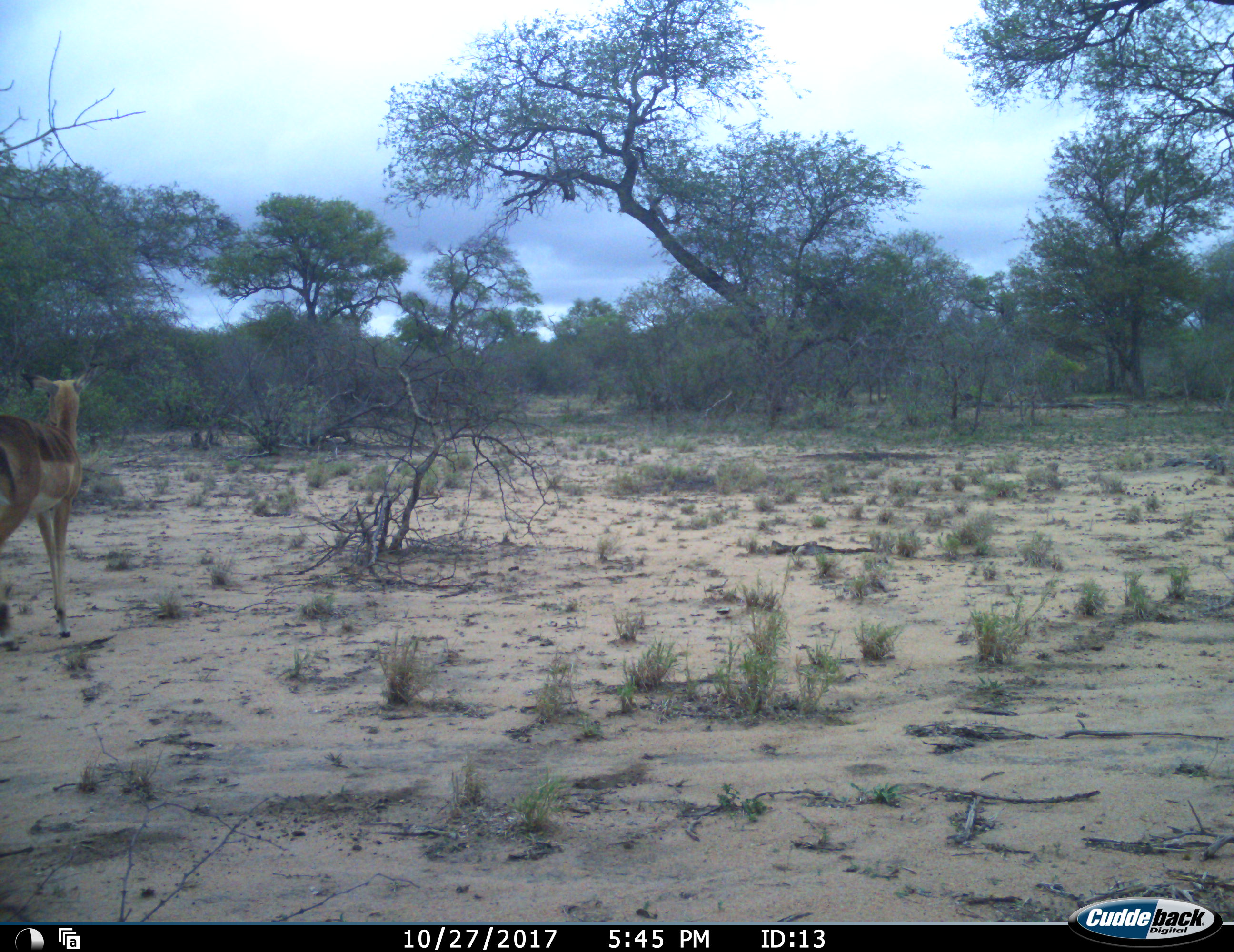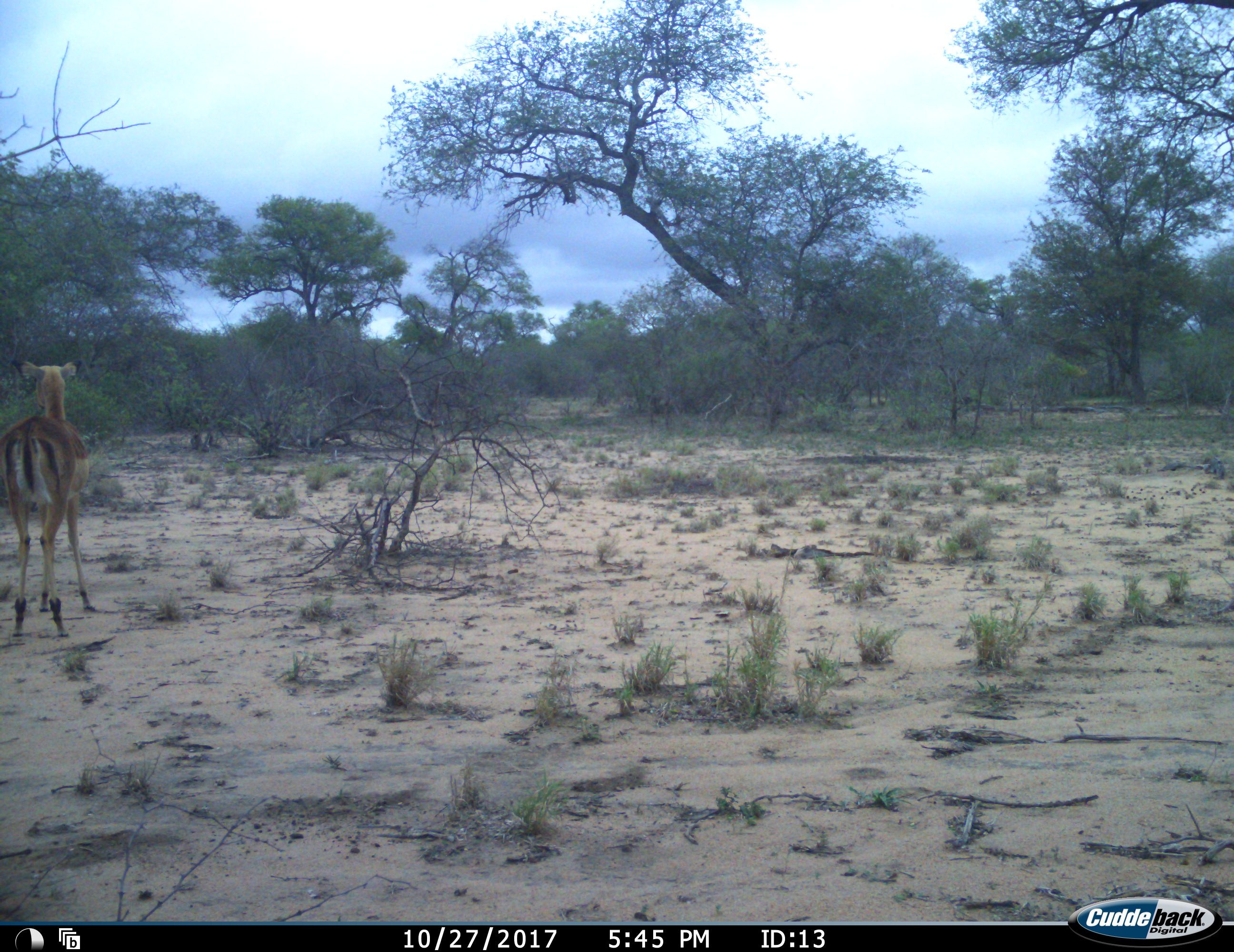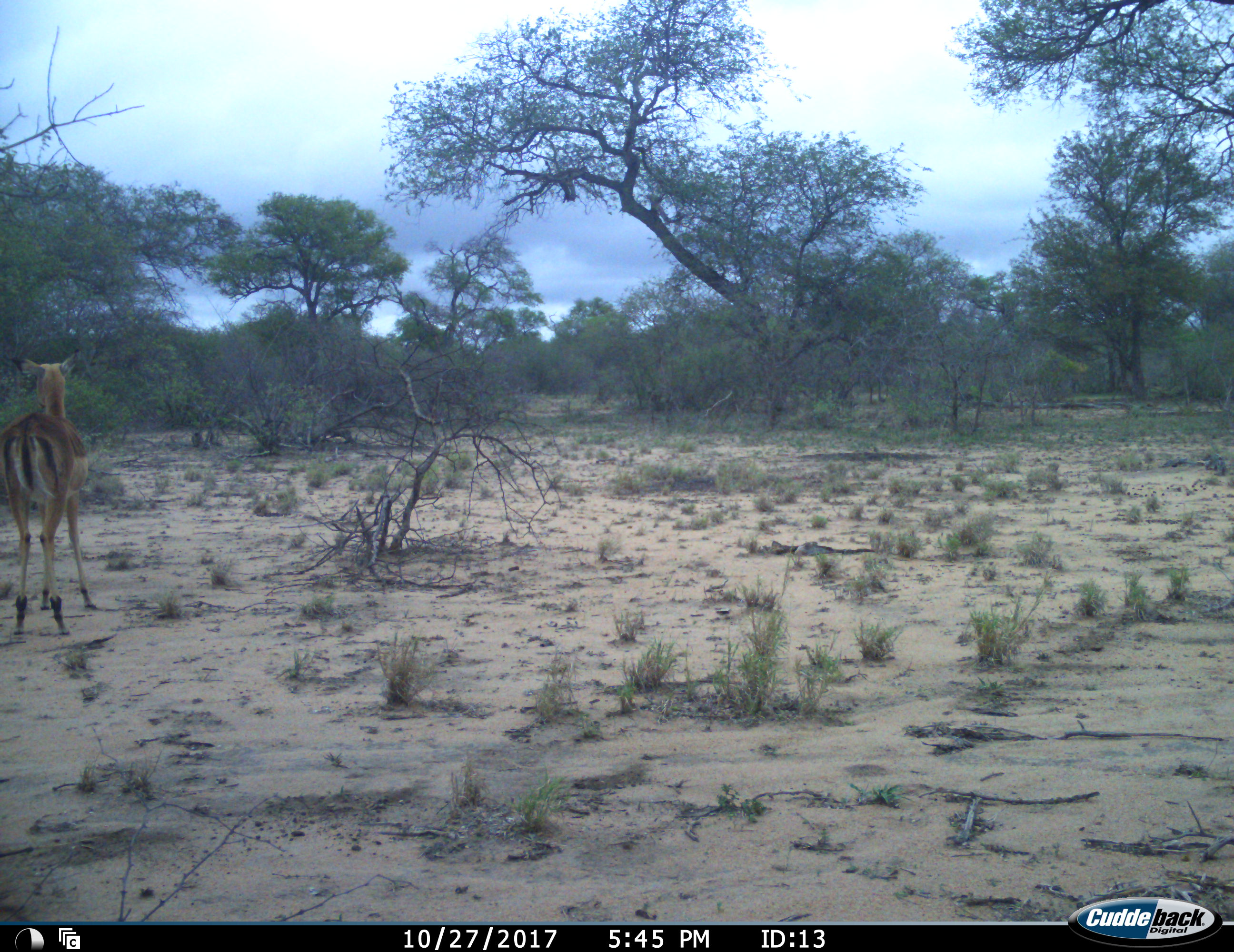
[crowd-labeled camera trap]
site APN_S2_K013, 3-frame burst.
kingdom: Animalia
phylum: Chordata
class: Mammalia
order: Artiodactyla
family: Bovidae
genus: Aepyceros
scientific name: Aepyceros melampus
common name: impala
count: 1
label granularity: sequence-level